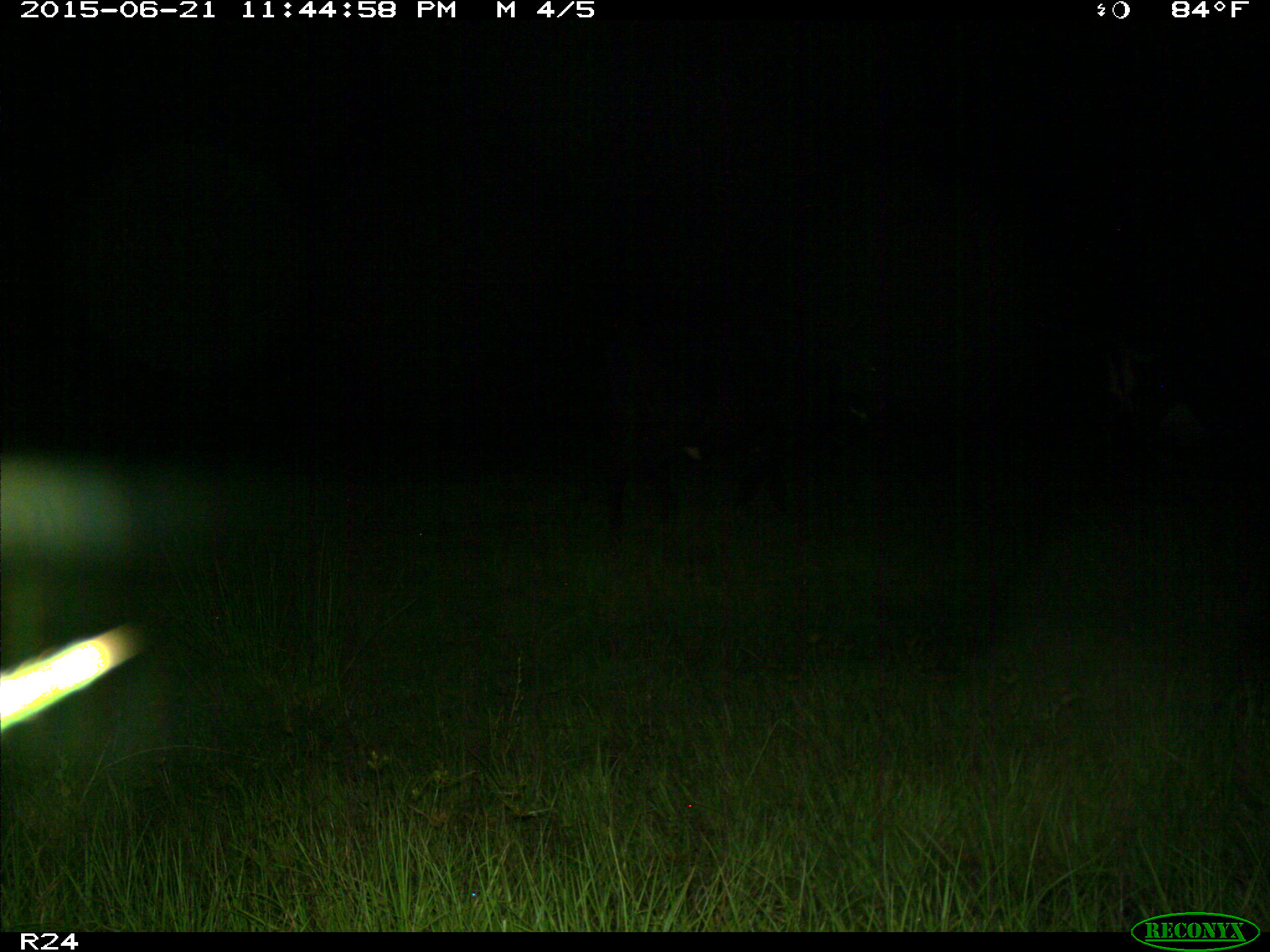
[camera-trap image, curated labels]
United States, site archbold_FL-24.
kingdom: Animalia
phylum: Chordata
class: Mammalia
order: Artiodactyla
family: Bovidae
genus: Bos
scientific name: Bos taurus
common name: domestic cow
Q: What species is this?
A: Bos taurus (domestic cow).